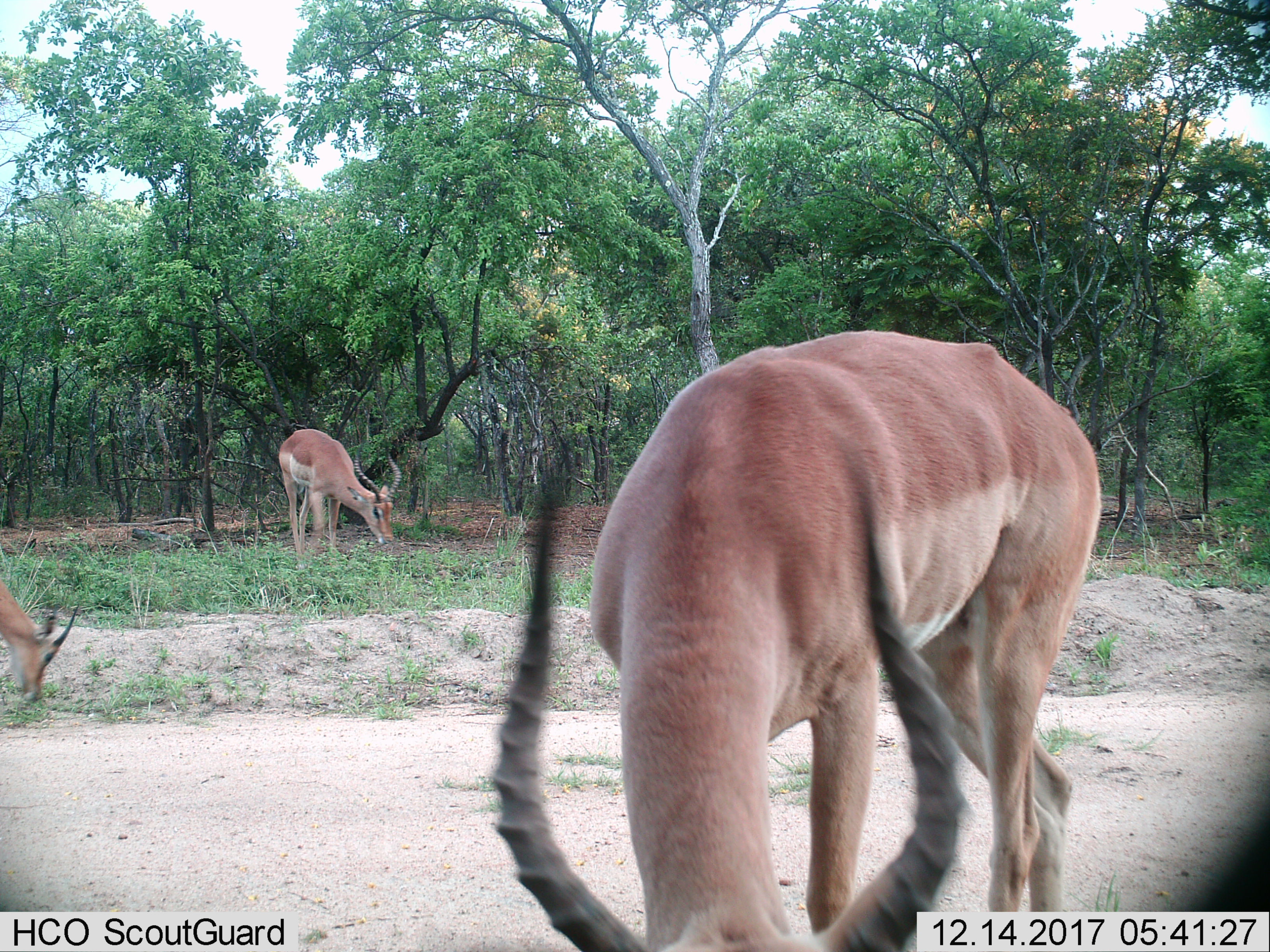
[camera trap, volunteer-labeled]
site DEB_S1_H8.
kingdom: Animalia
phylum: Chordata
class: Mammalia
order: Artiodactyla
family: Bovidae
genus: Aepyceros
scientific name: Aepyceros melampus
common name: impala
Impala (Aepyceros melampus), count 3. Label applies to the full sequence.